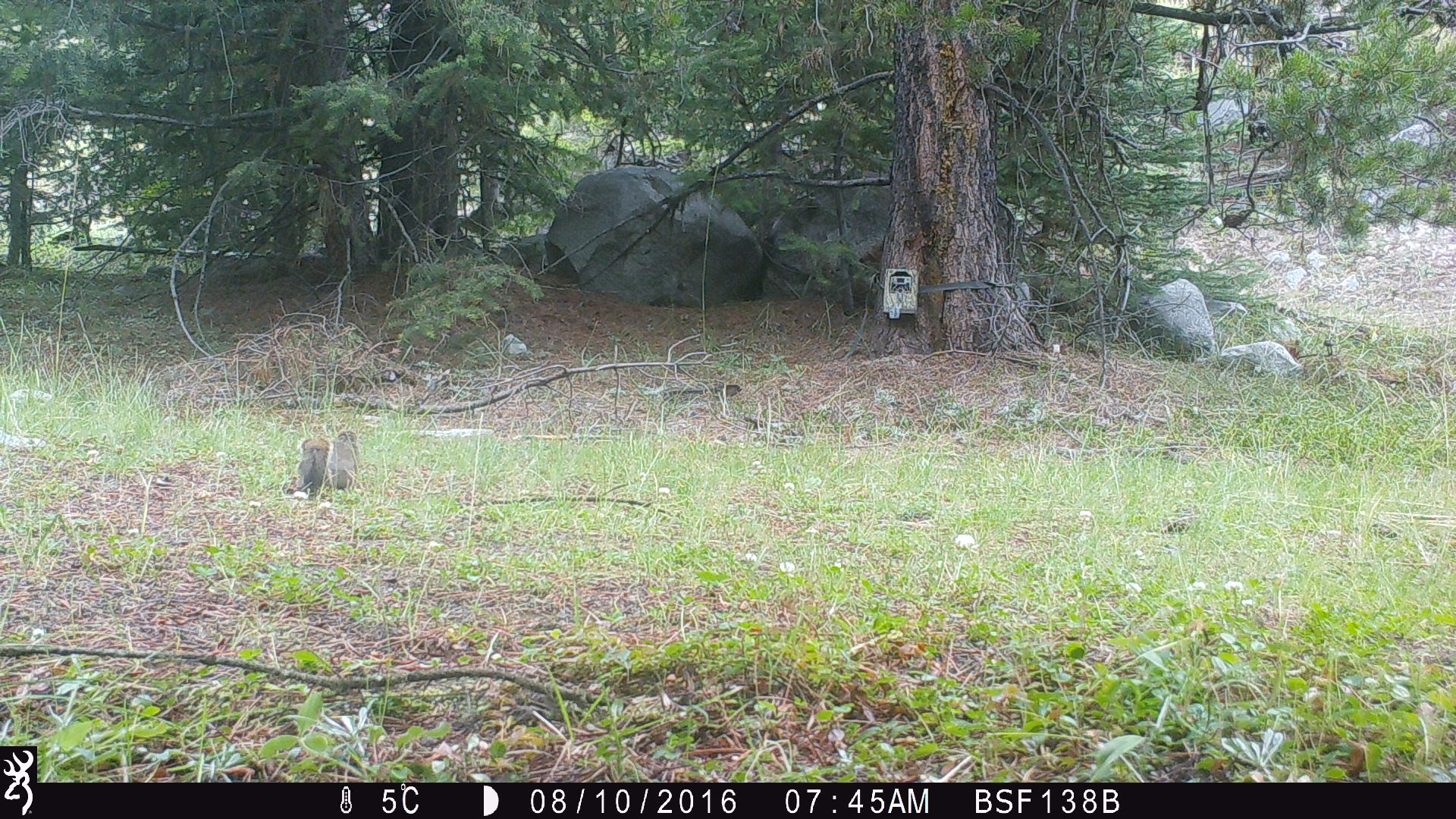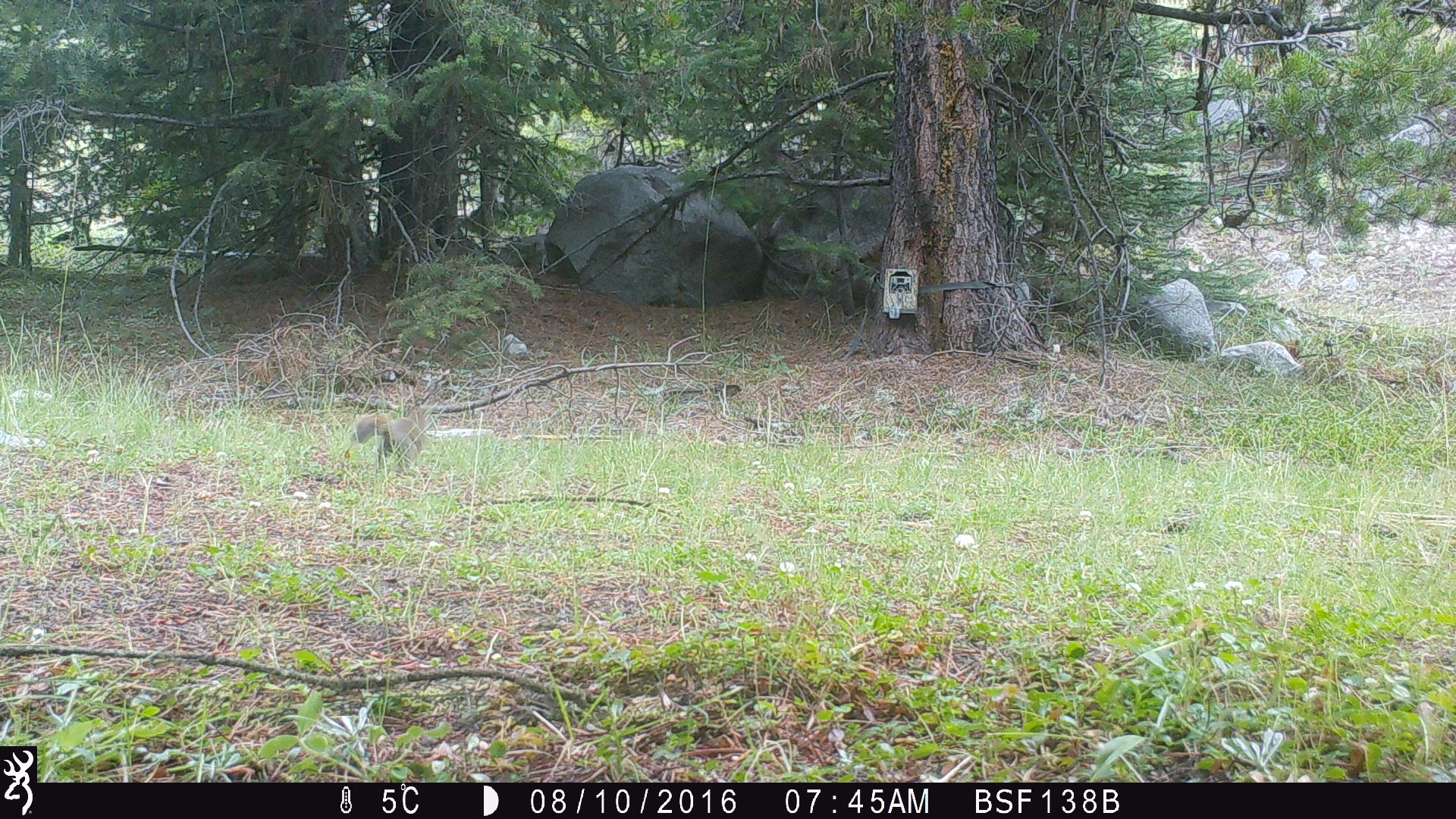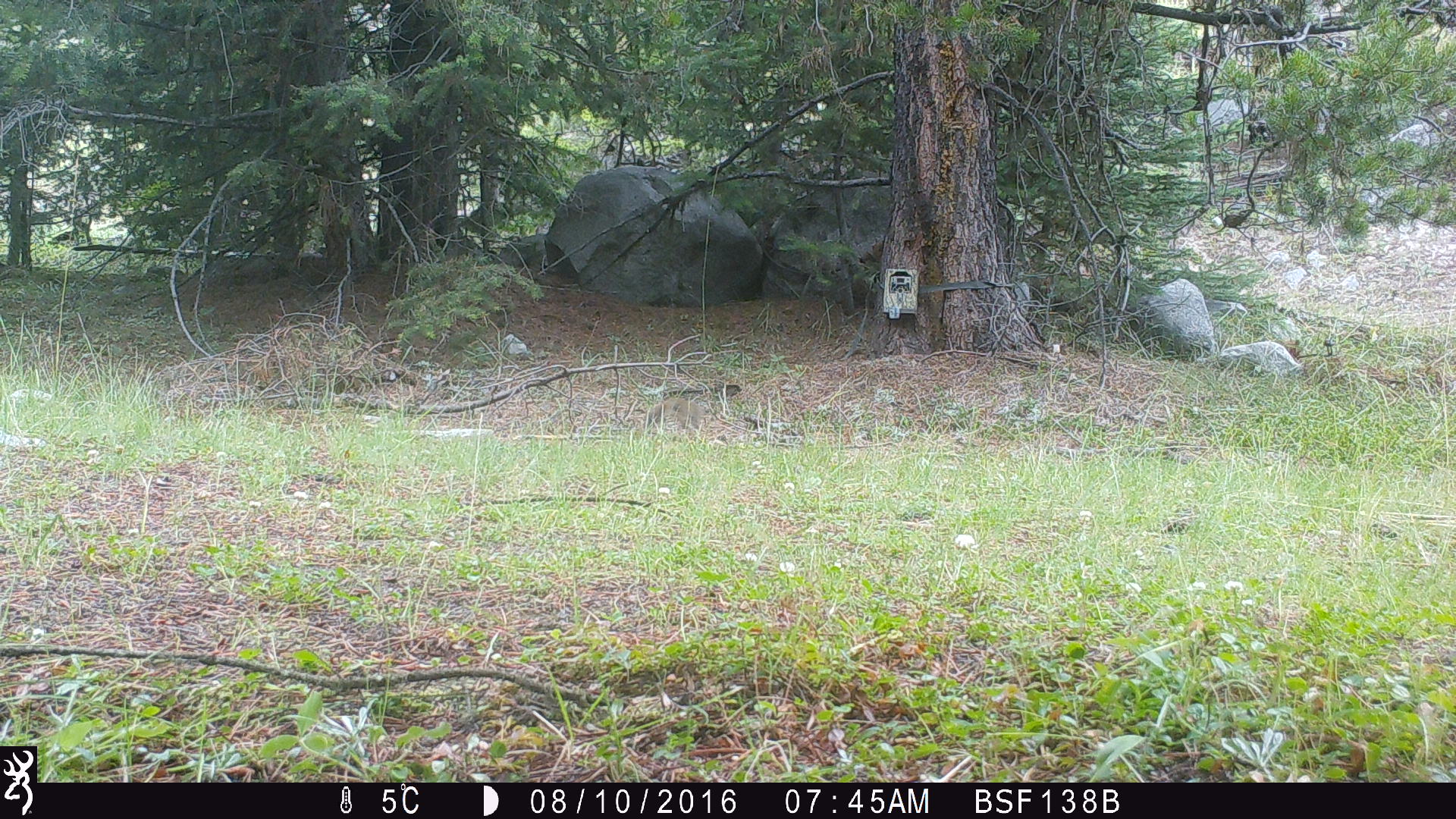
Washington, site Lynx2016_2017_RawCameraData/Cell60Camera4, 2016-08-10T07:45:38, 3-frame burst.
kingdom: Animalia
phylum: Chordata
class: Mammalia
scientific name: Mammalia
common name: small mammal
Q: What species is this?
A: Small mammal (Mammalia).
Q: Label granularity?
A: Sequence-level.